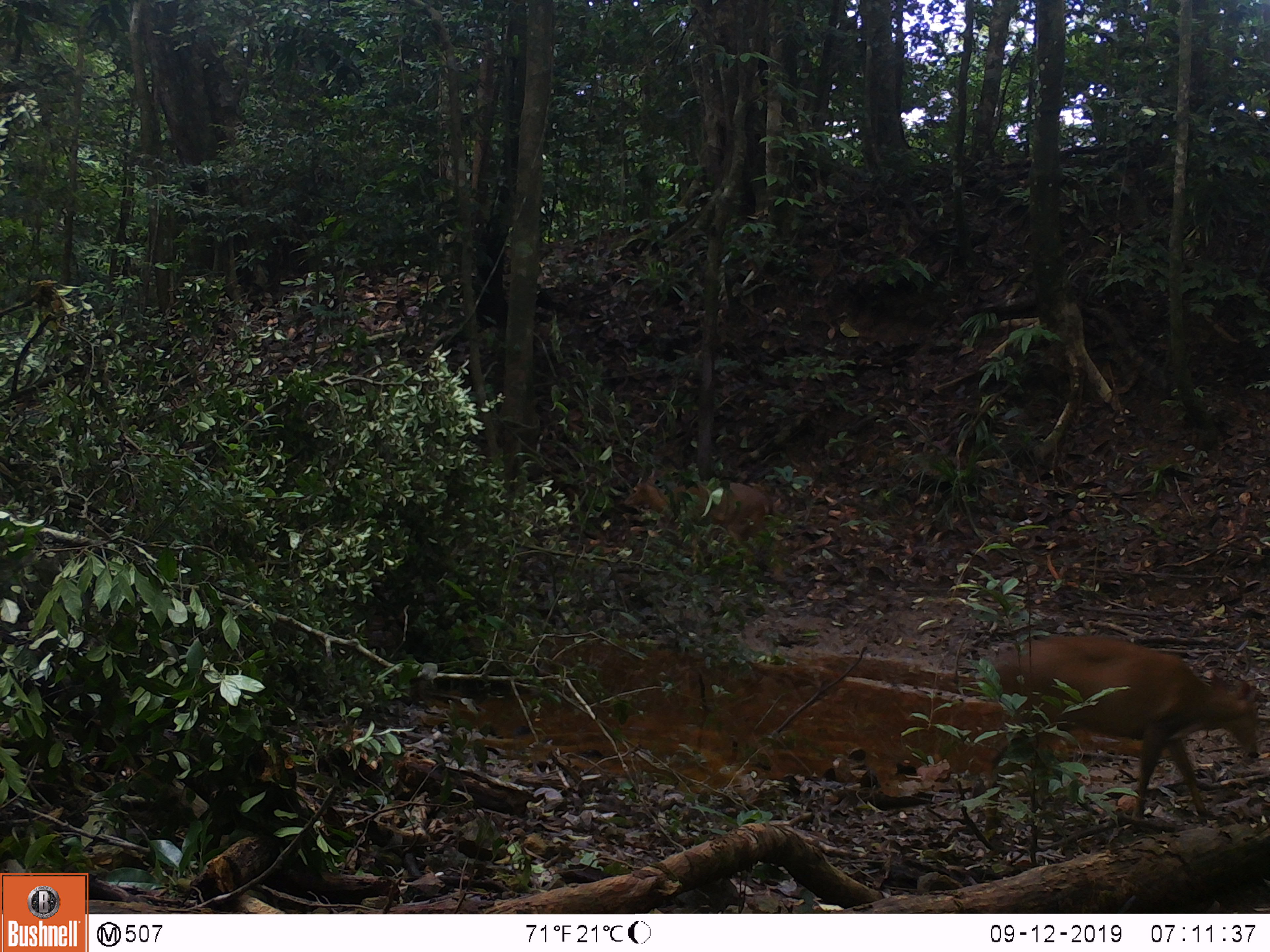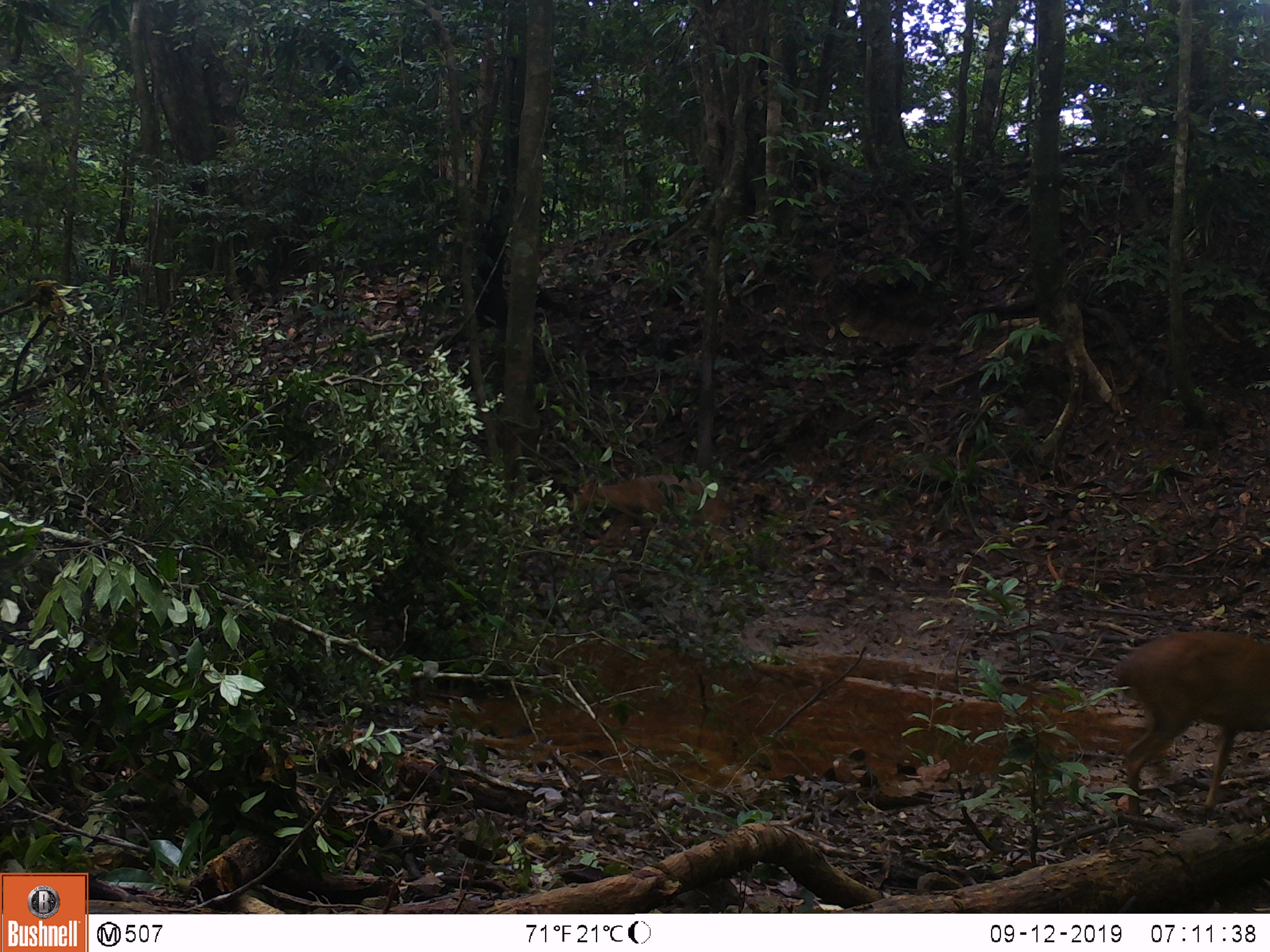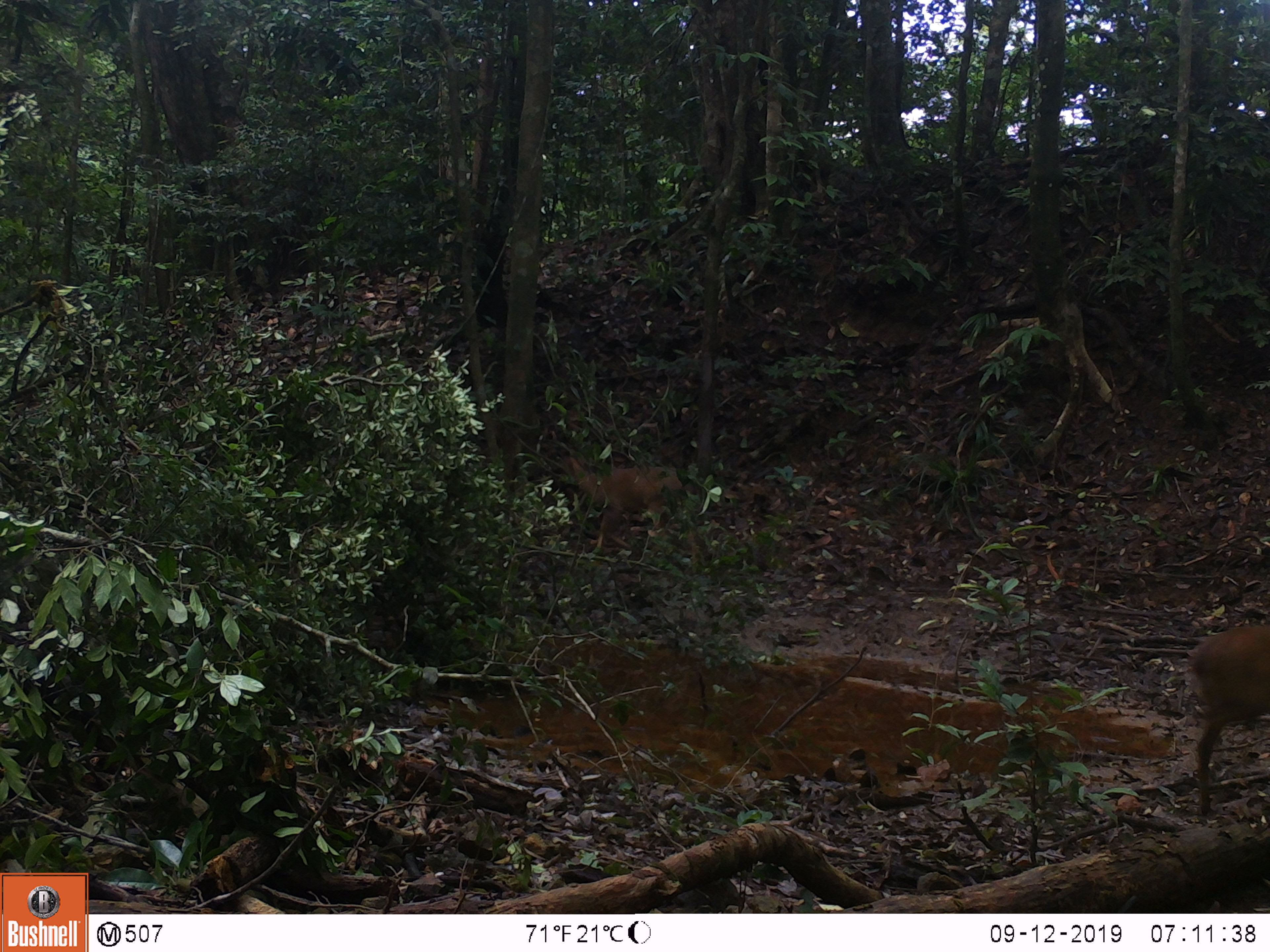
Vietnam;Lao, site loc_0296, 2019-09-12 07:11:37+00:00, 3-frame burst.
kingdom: Animalia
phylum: Chordata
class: Mammalia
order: Artiodactyla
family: Cervidae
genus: Muntiacus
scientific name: Muntiacus vuquangensis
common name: large-antlered muntjac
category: large antlered muntjac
Large antlered muntjac (large-antlered muntjac) (Muntiacus vuquangensis). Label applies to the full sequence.